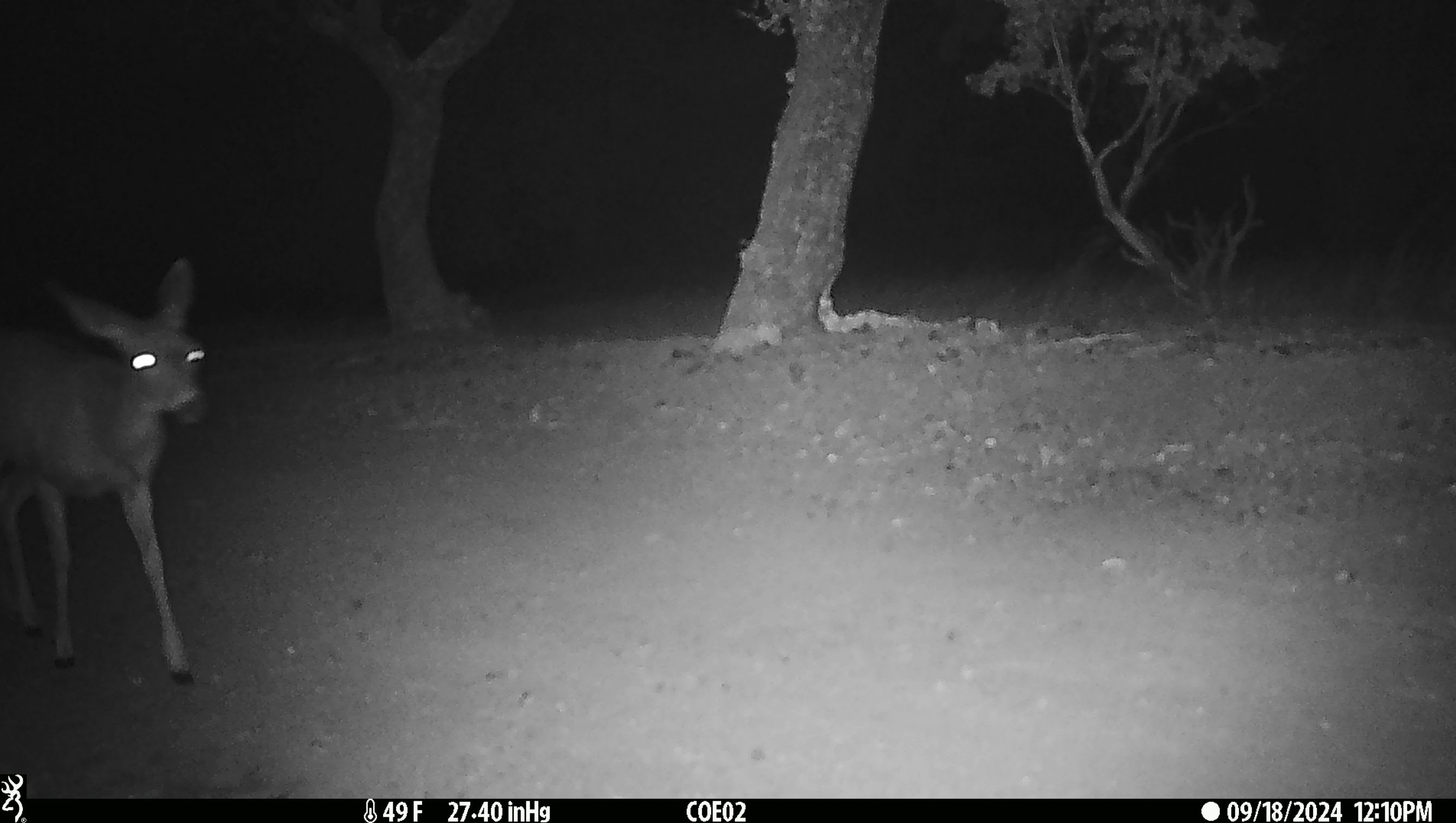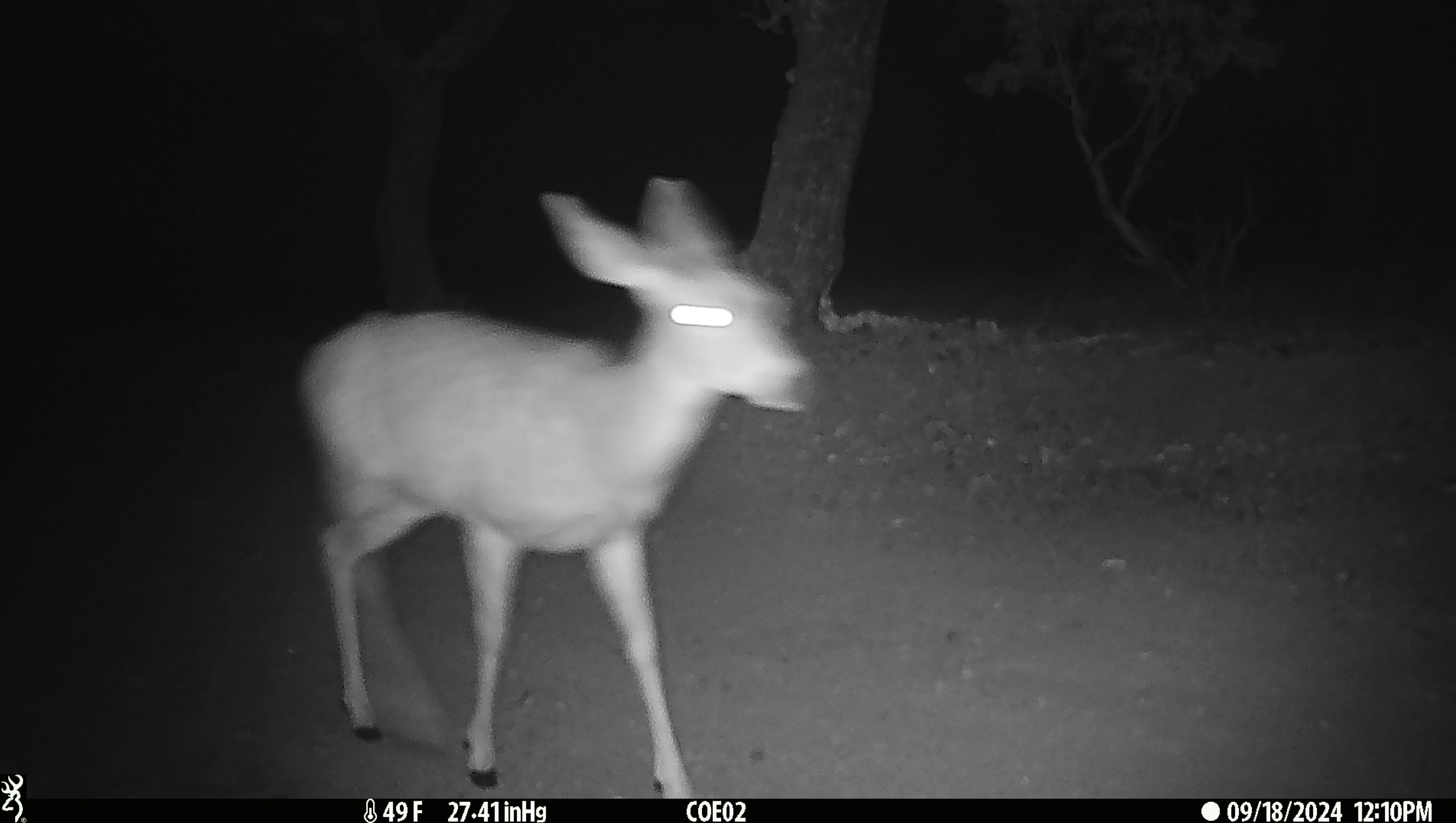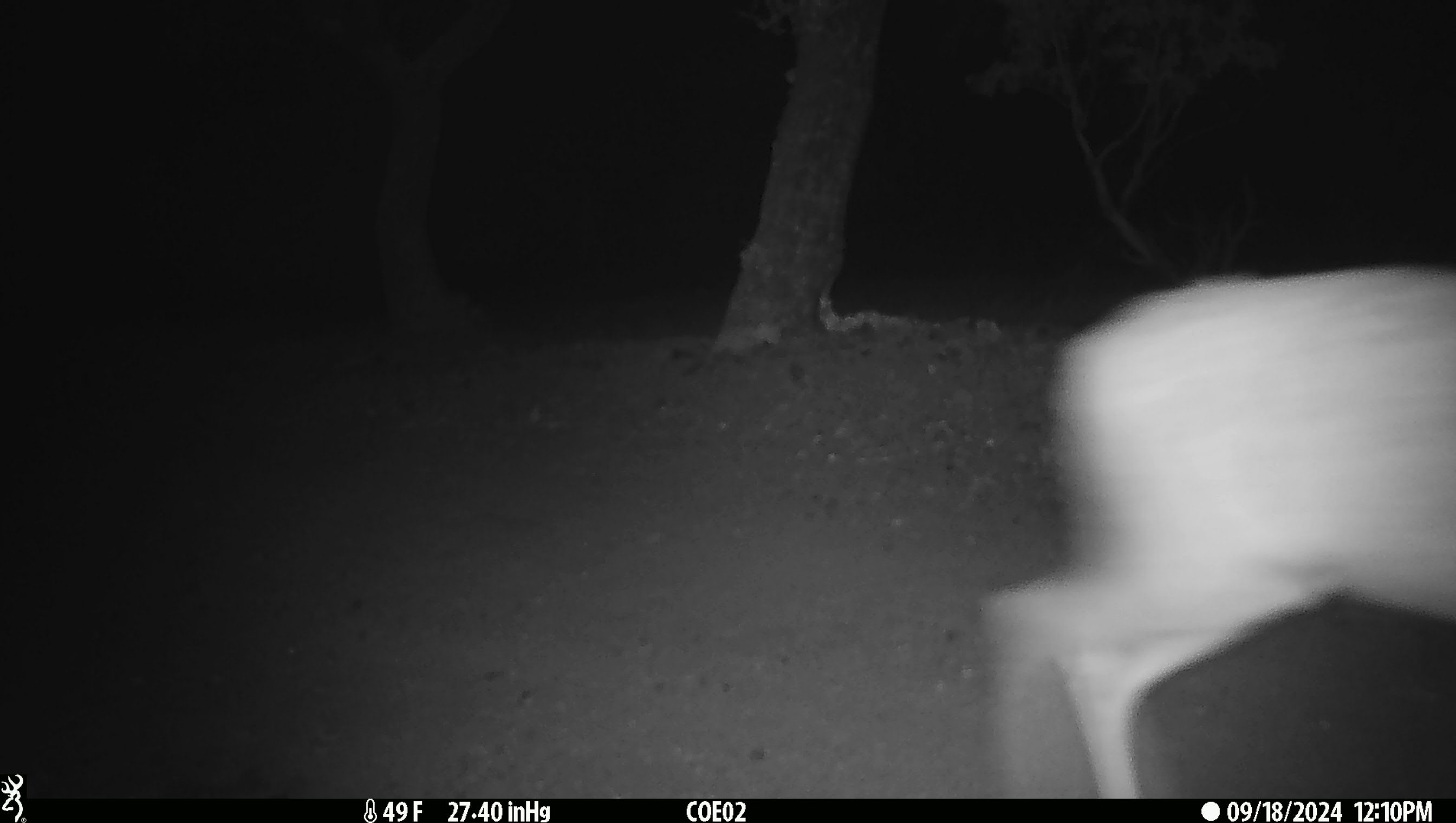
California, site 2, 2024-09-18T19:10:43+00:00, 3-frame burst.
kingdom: Animalia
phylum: Chordata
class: Mammalia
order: Artiodactyla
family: Cervidae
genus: Odocoileus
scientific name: Odocoileus hemionus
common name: mule deer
Mule deer (Odocoileus hemionus).